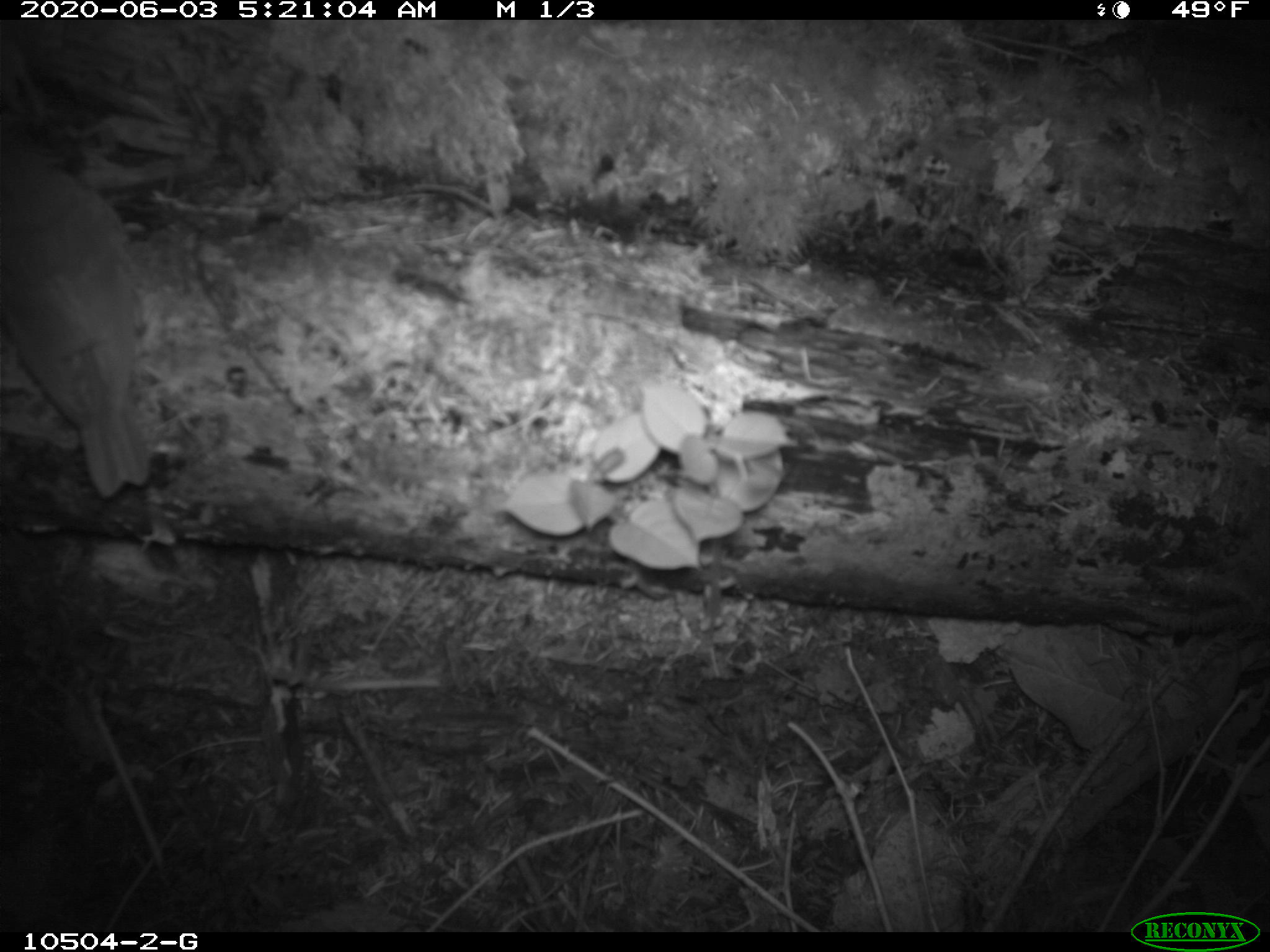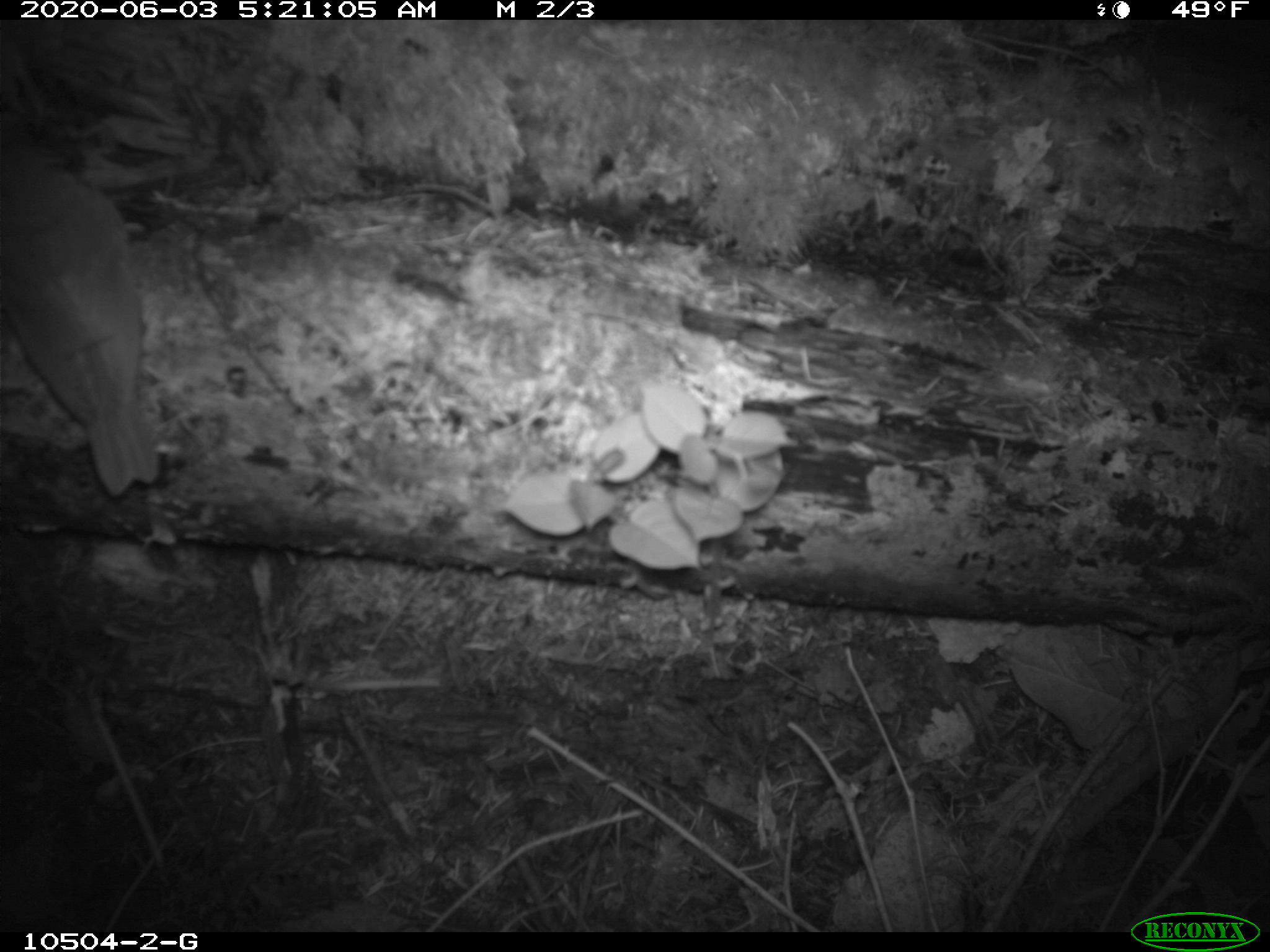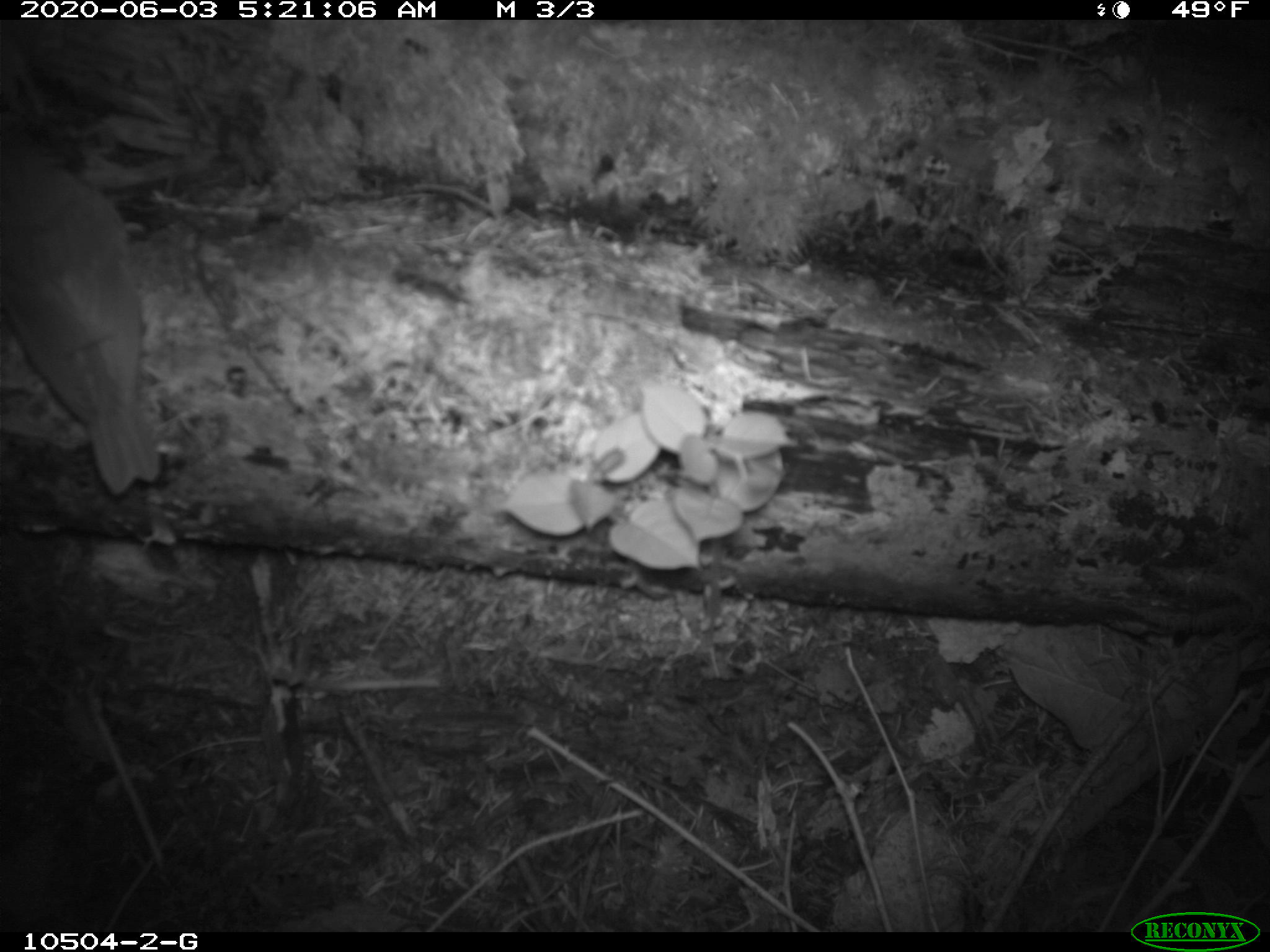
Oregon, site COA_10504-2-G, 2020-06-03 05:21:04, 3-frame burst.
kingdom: Animalia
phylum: Chordata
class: Aves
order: Passeriformes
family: Turdidae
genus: Catharus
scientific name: Catharus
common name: brown thrushes and nightingale-thrushes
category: catharus species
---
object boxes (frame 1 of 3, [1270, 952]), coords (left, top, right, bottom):
catharus species: (0, 131, 151, 500)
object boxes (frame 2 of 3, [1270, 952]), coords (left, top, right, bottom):
catharus species: (0, 133, 164, 493)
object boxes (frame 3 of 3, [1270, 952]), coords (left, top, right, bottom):
catharus species: (0, 138, 161, 494)